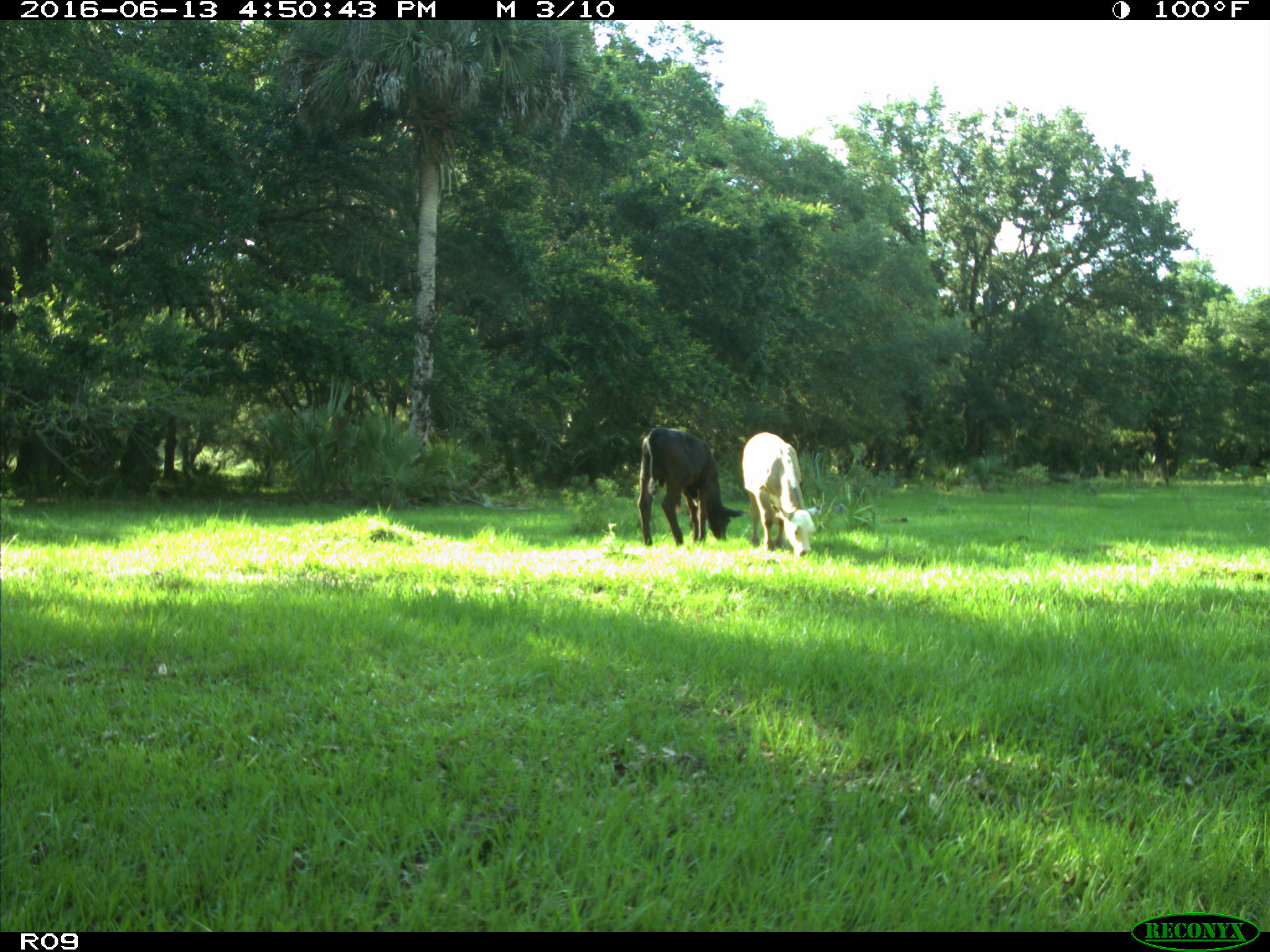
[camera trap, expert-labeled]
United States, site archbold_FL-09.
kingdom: Animalia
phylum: Chordata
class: Mammalia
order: Artiodactyla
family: Bovidae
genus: Bos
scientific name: Bos taurus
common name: domestic cow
Bos taurus (domestic cow).